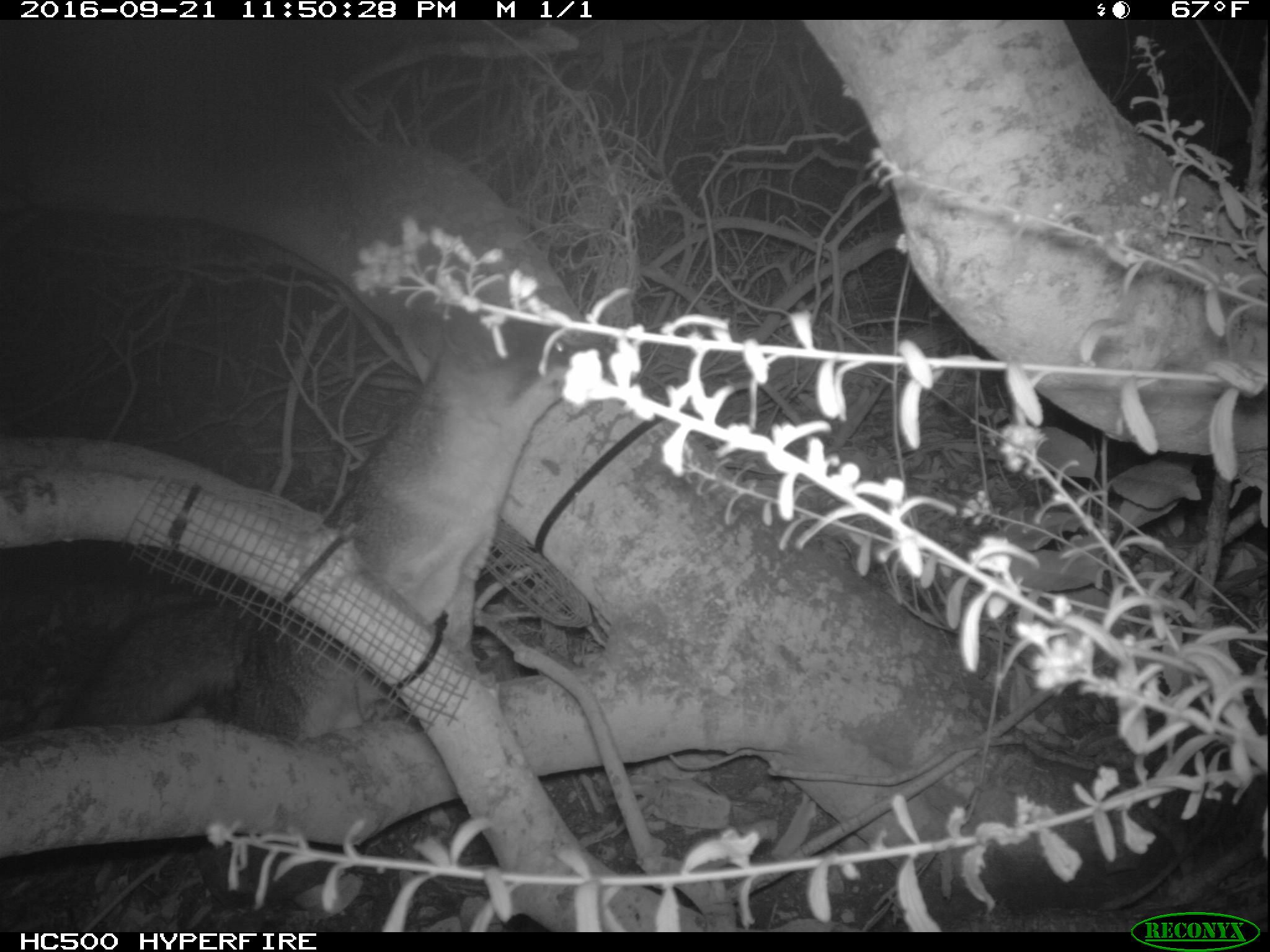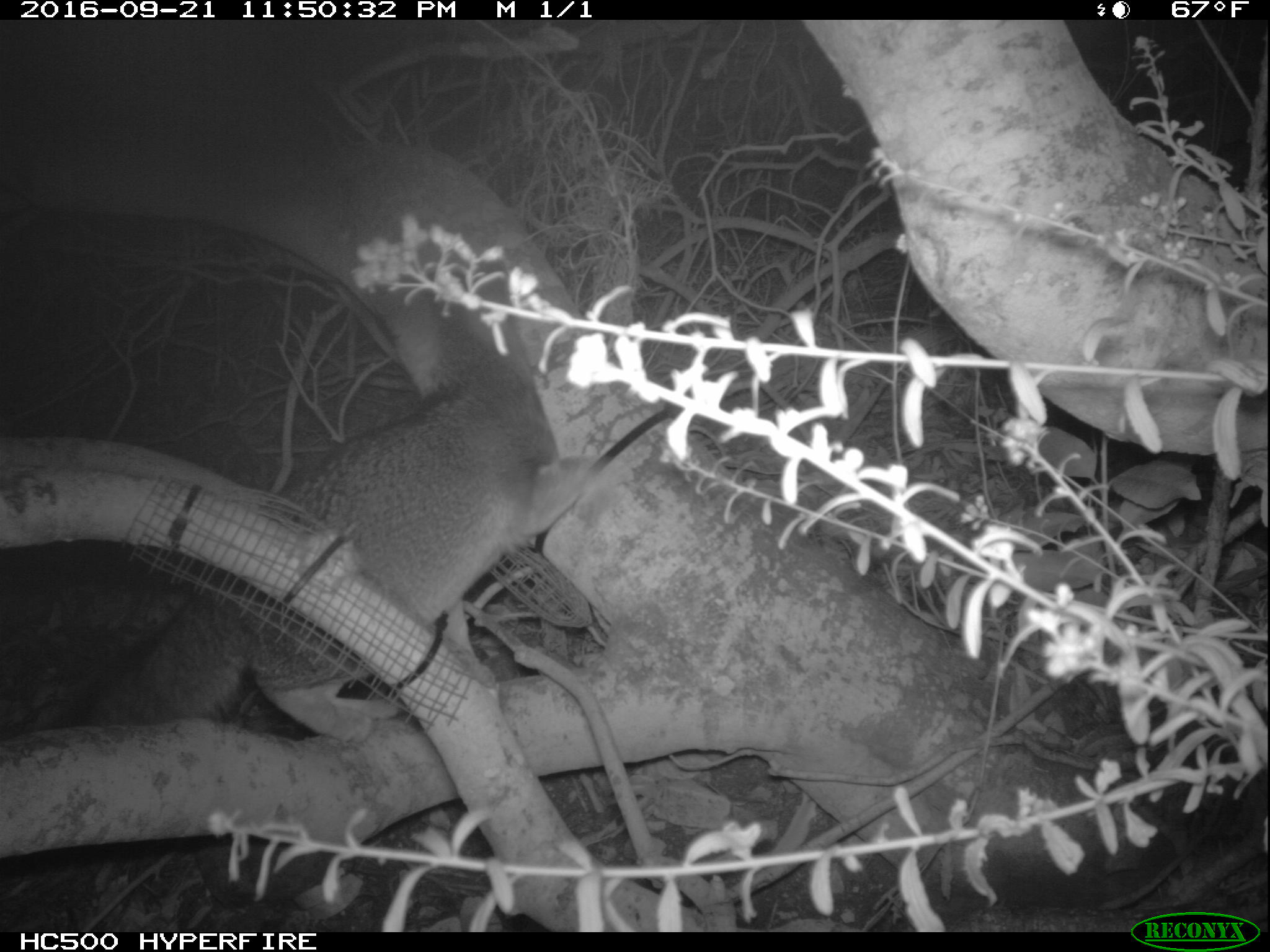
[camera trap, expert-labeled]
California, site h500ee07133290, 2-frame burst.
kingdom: Animalia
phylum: Chordata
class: Mammalia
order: Carnivora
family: Canidae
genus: Urocyon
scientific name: Urocyon littoralis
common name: island fox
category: fox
Fox (island fox) (Urocyon littoralis).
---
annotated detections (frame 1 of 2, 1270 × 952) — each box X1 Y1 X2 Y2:
fox: 48 294 606 741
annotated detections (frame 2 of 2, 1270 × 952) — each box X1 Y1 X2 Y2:
fox: 53 240 612 745